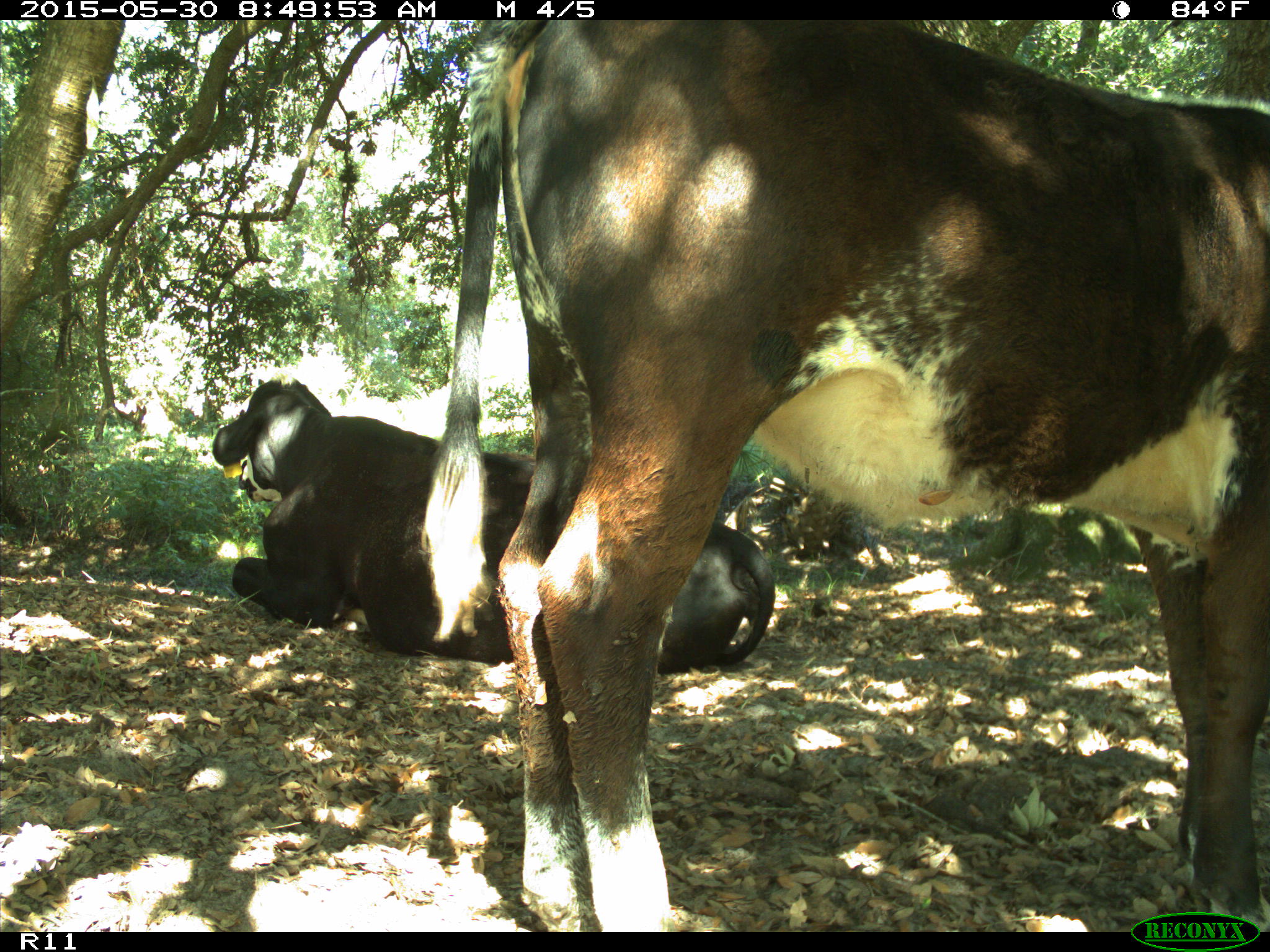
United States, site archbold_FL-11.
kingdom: Animalia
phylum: Chordata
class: Mammalia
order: Artiodactyla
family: Bovidae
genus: Bos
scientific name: Bos taurus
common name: domestic cow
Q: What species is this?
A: Bos taurus (domestic cow).